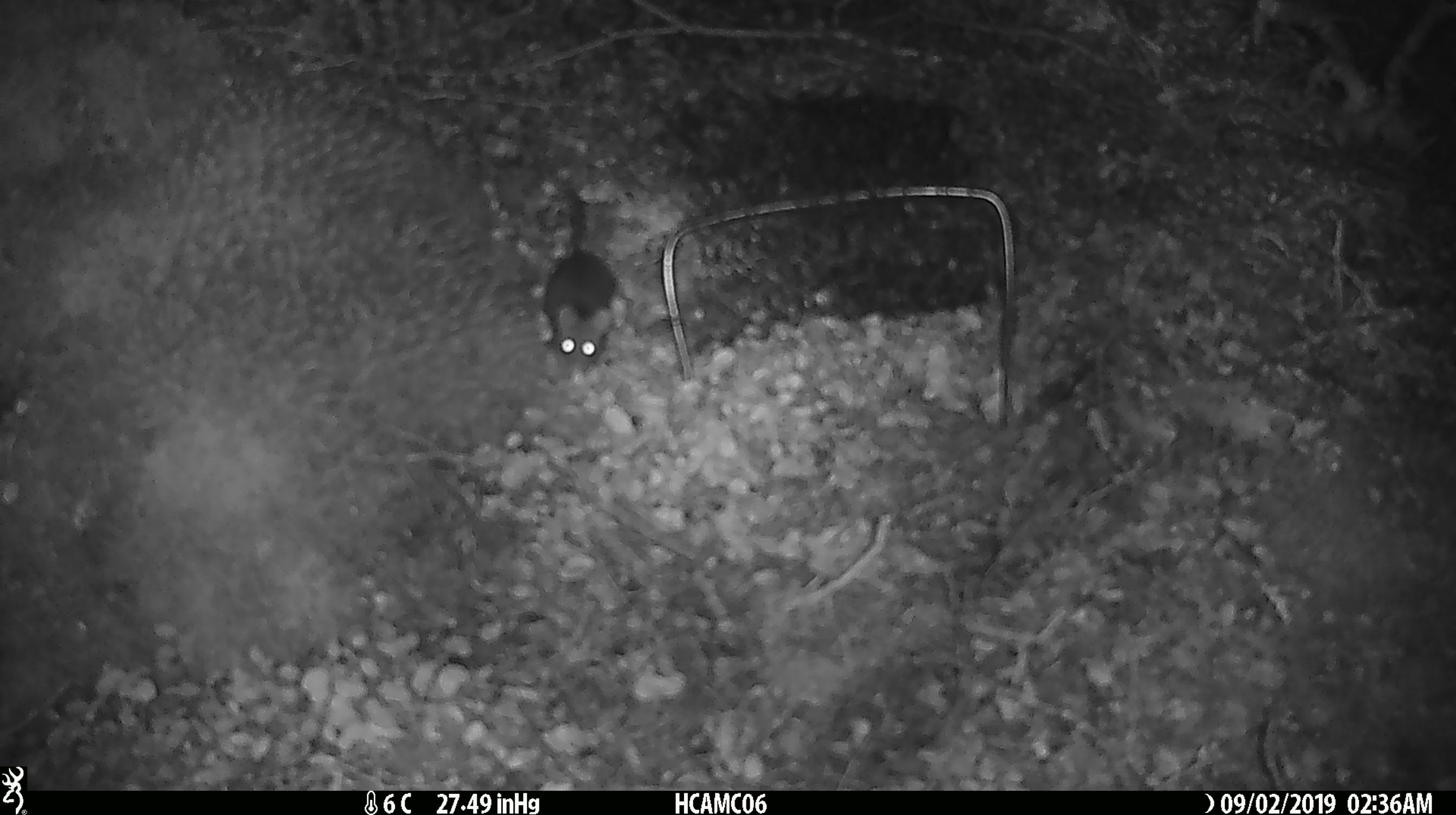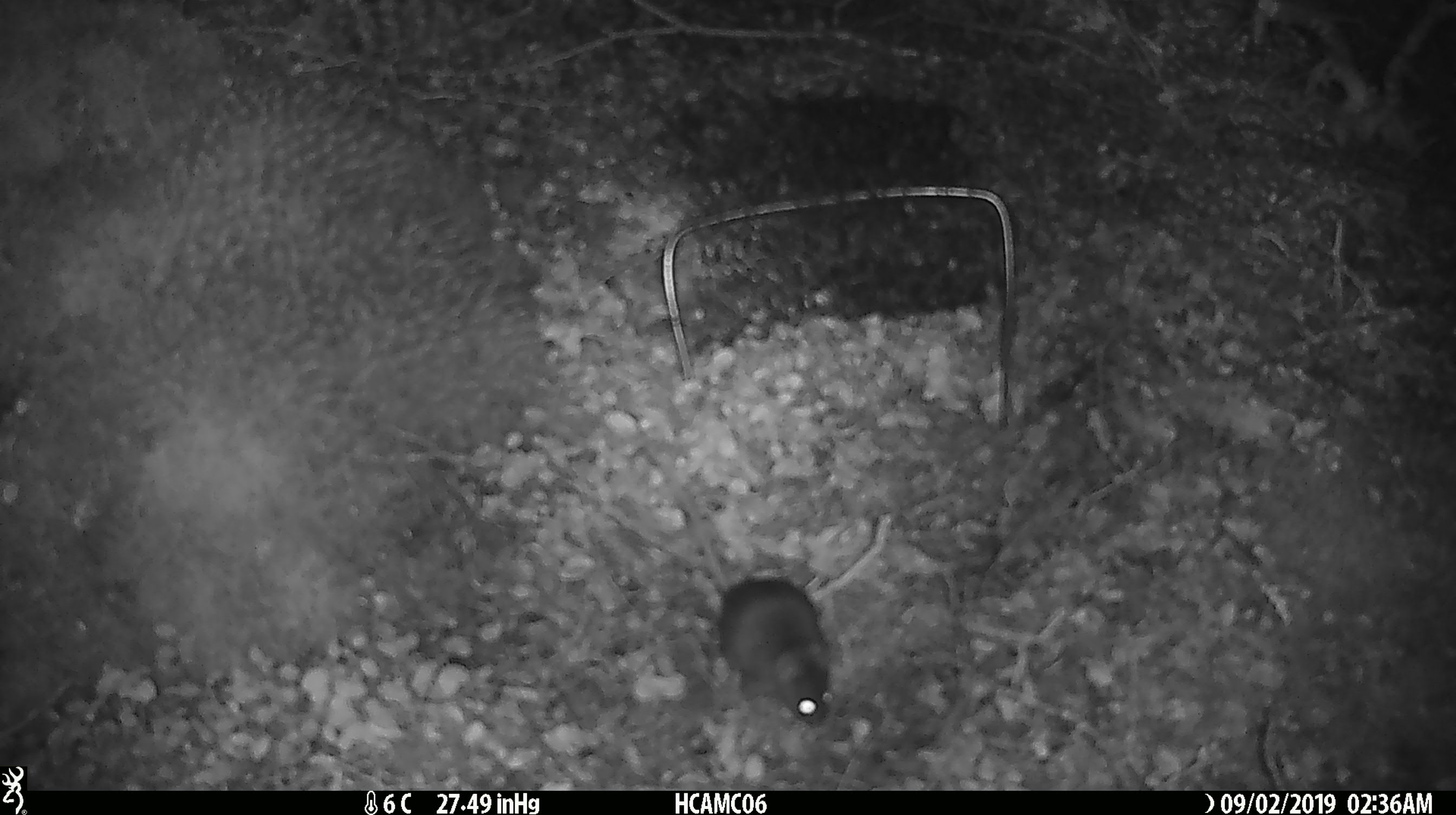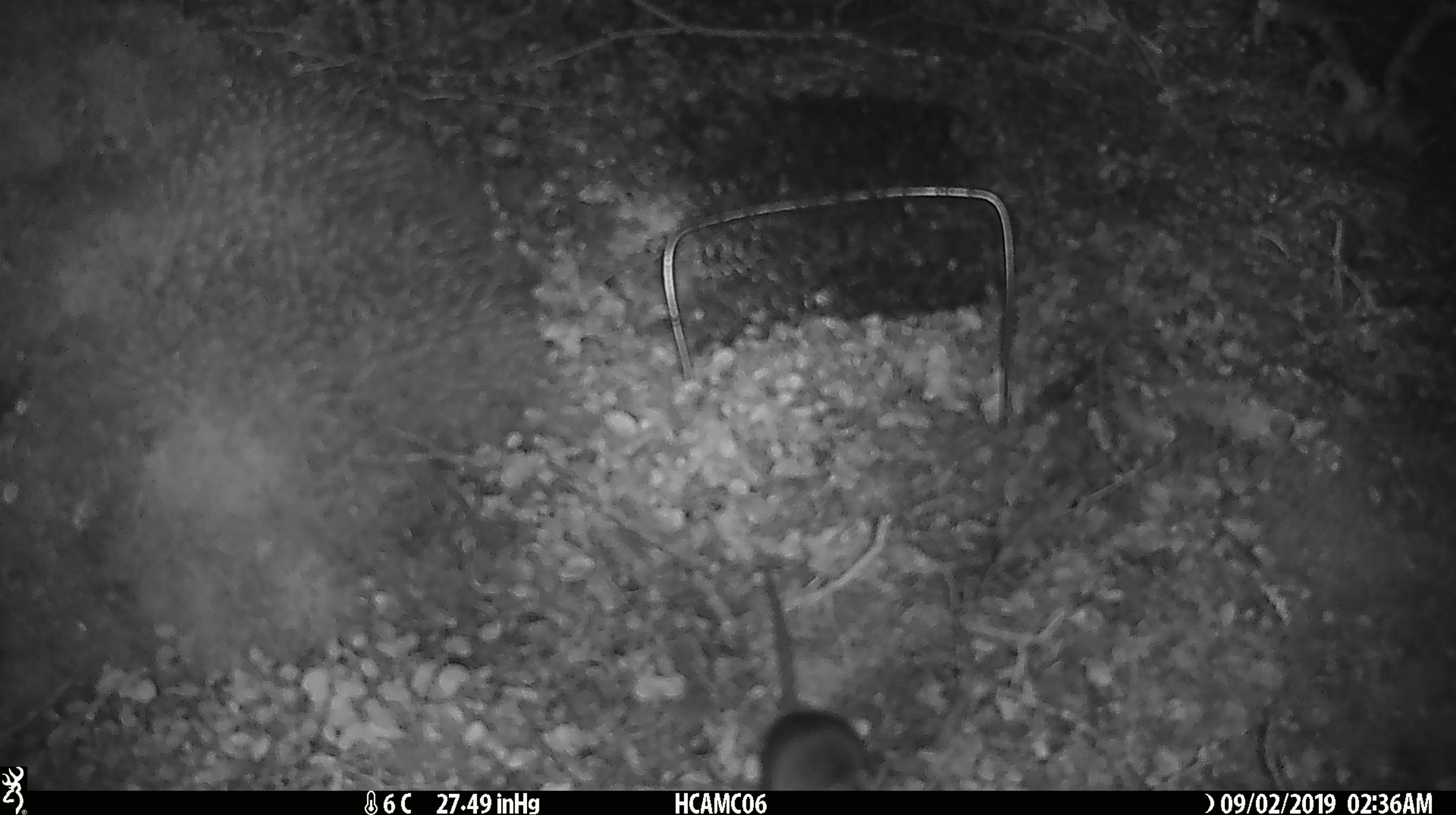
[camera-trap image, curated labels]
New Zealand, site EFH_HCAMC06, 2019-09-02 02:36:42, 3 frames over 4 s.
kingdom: Animalia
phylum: Chordata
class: Mammalia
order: Rodentia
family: Muridae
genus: Mus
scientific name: Mus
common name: mouse